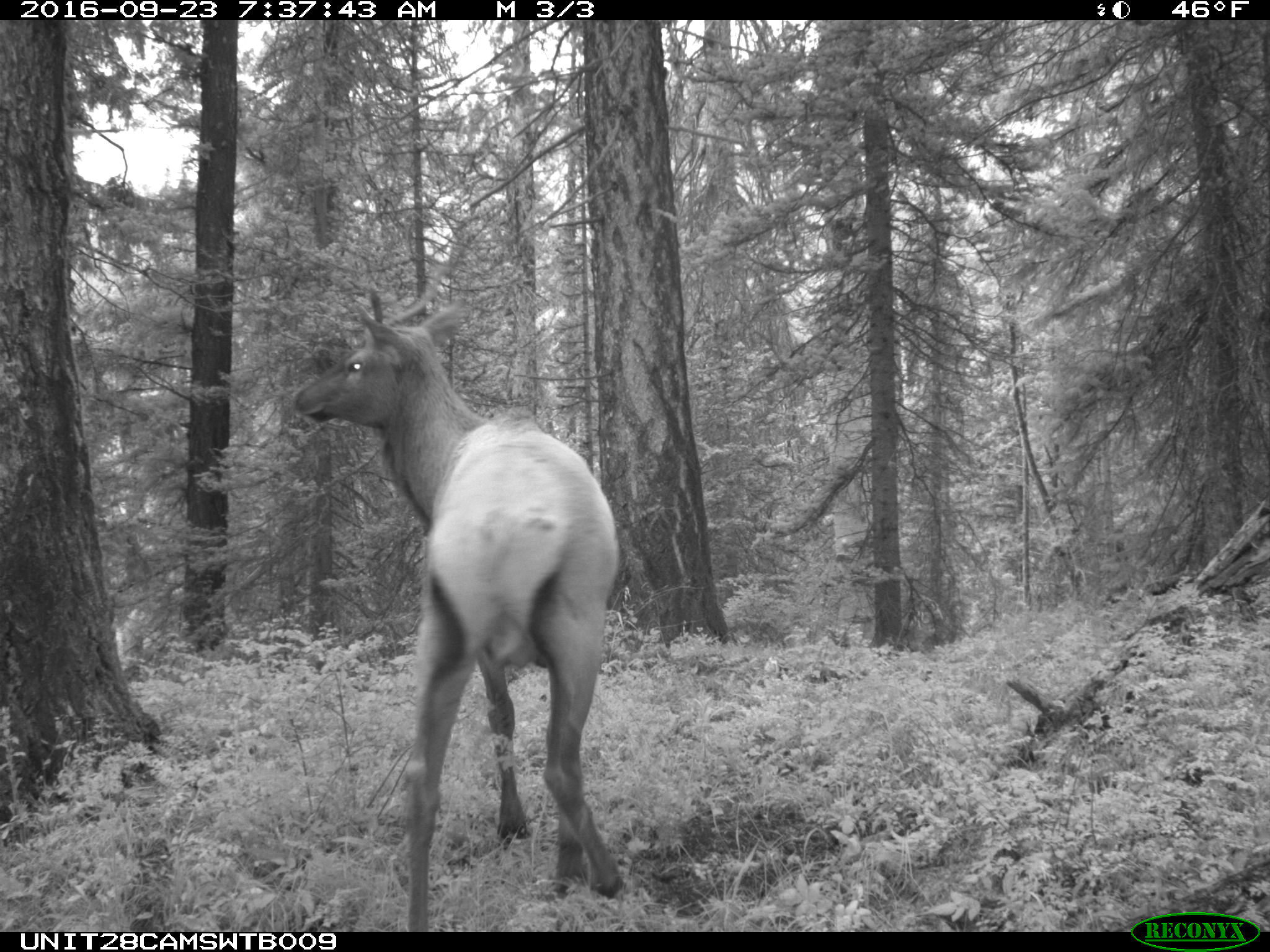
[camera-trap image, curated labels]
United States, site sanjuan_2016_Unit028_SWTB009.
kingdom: Animalia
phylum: Chordata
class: Mammalia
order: Artiodactyla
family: Cervidae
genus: Cervus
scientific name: Cervus elaphus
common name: red deer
Cervus elaphus (red deer).